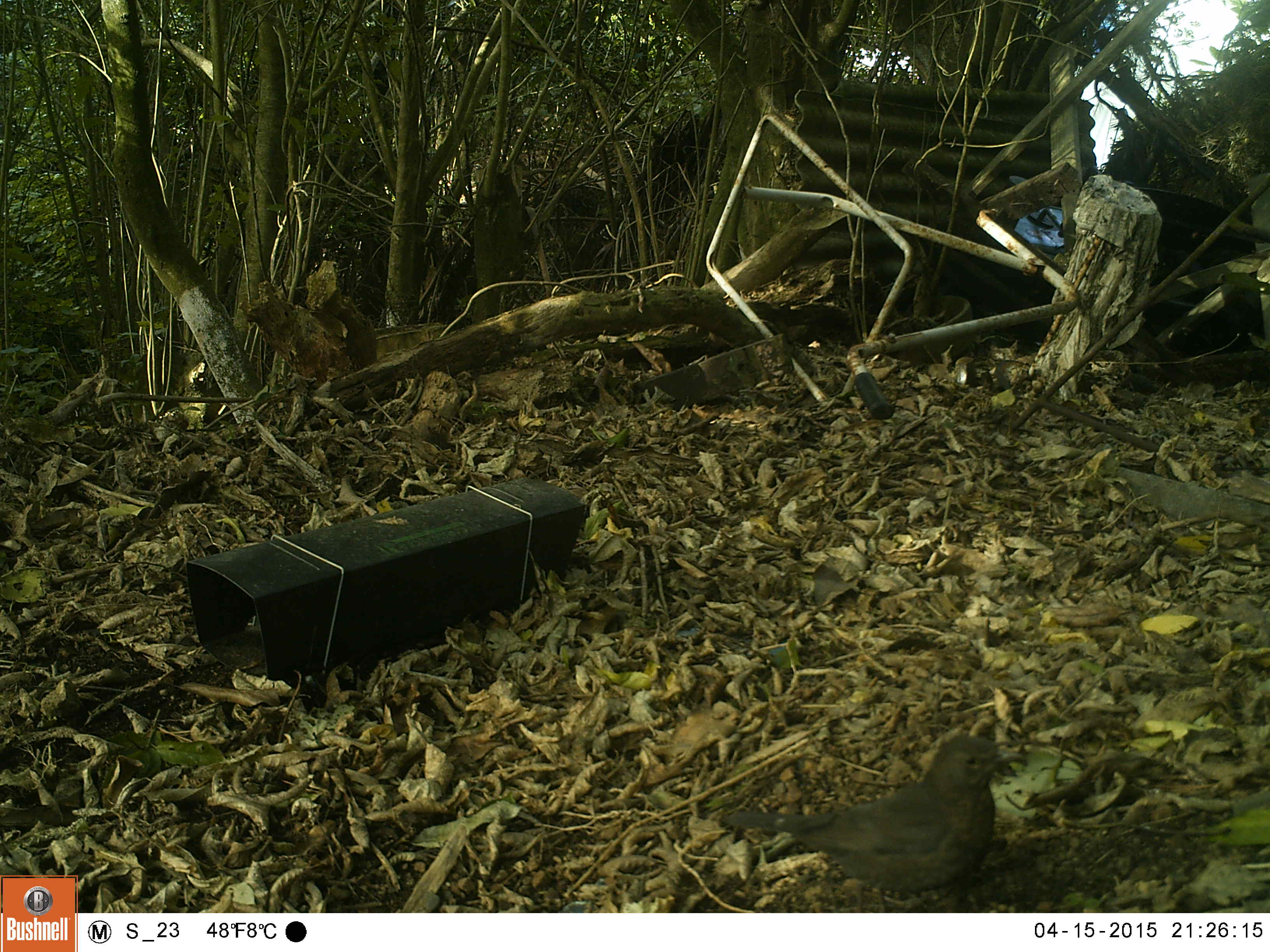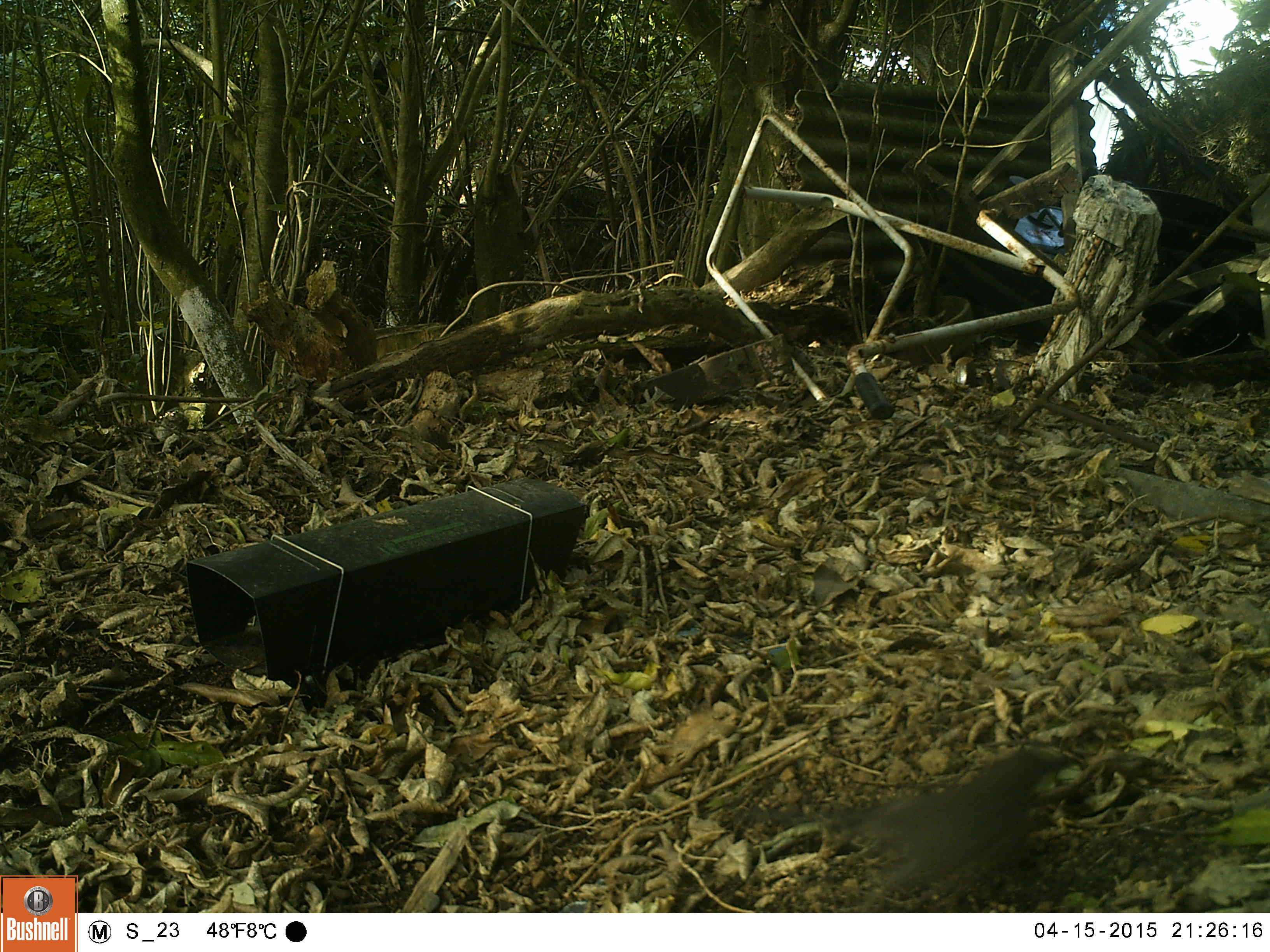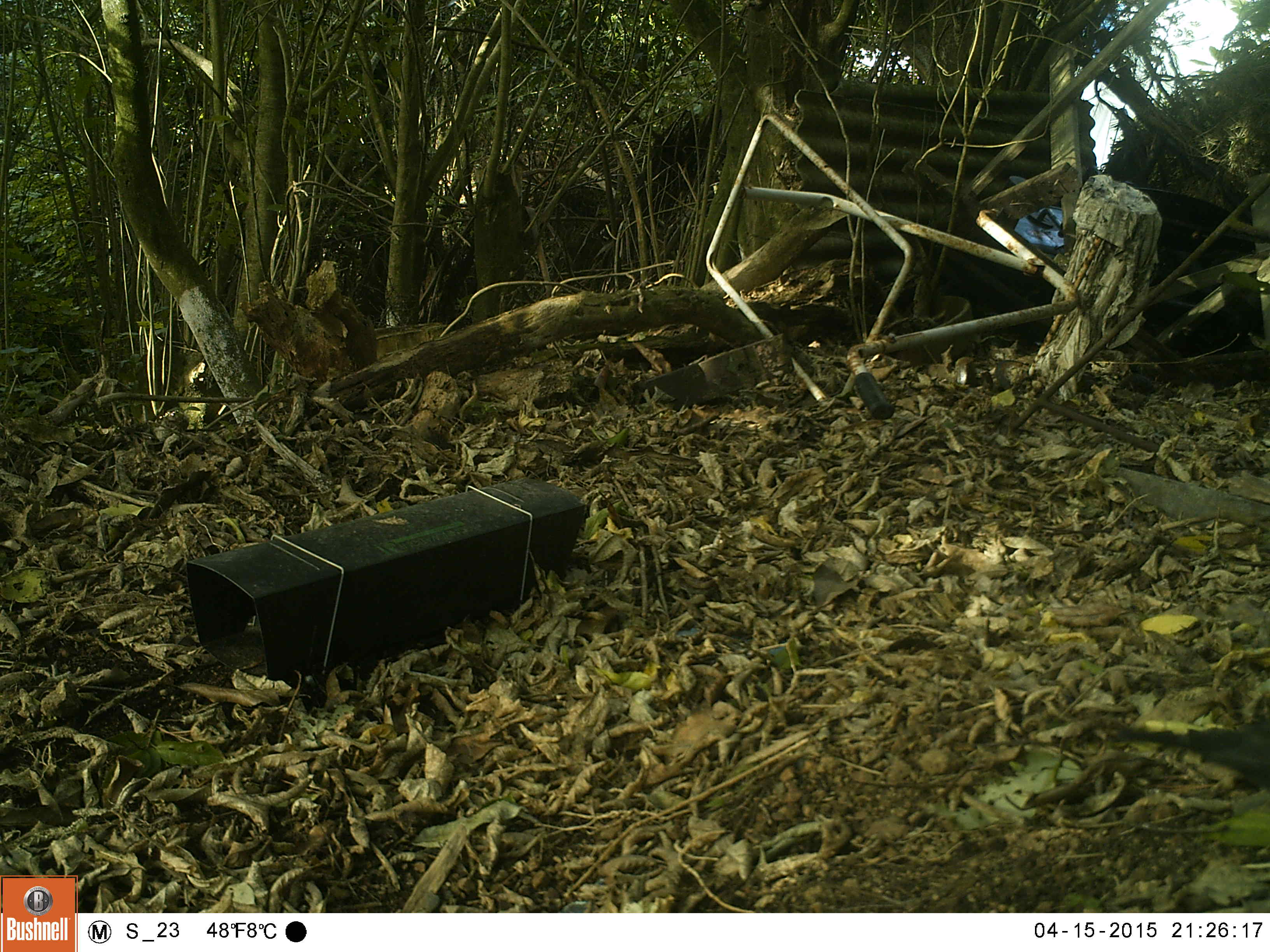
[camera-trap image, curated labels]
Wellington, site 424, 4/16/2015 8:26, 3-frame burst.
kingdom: Animalia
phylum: Chordata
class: Aves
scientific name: Aves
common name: bird